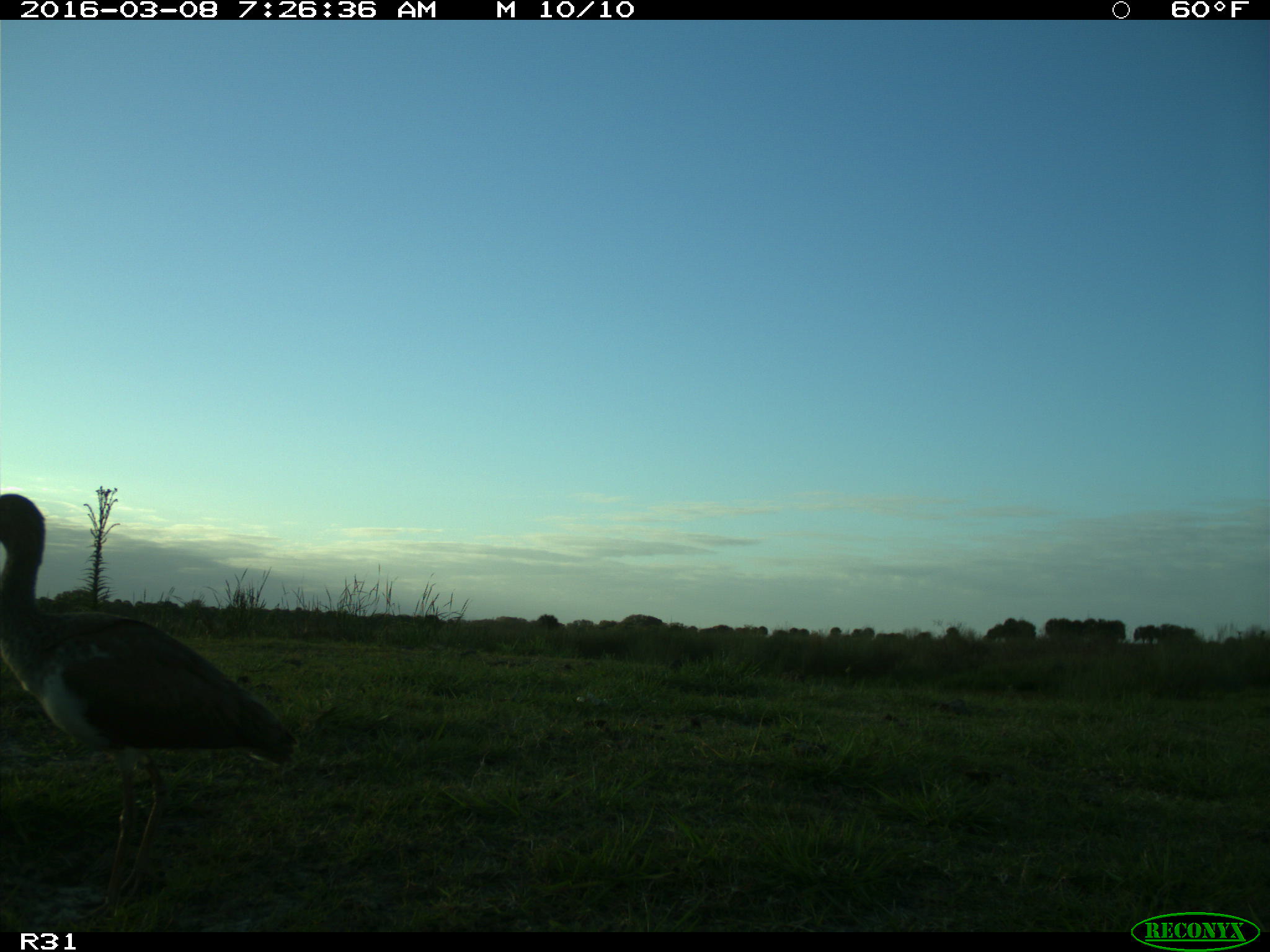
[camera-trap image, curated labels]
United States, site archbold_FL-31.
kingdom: Animalia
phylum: Chordata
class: Aves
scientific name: Aves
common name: birds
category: unidentified bird